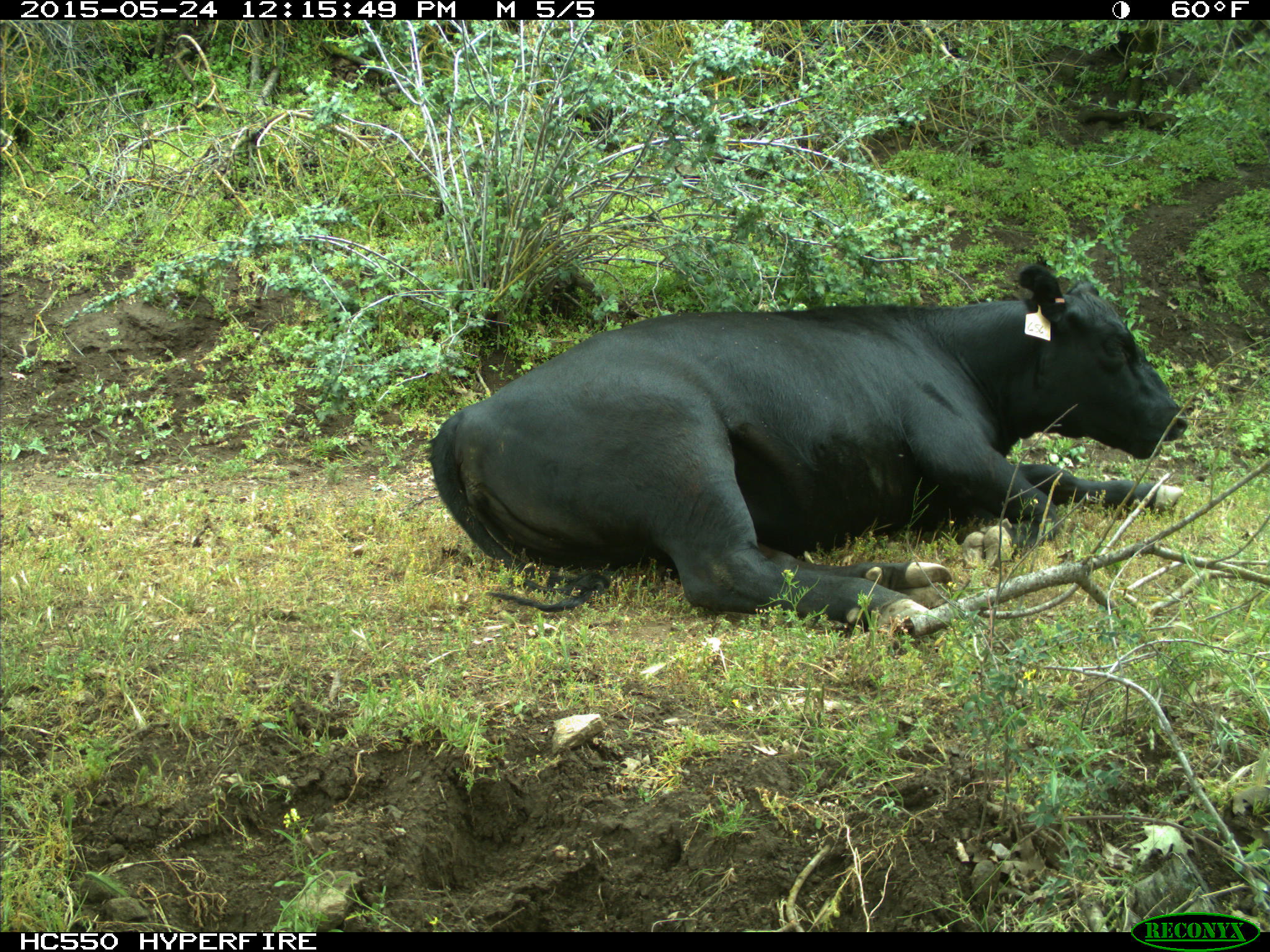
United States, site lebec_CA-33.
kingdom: Animalia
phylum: Chordata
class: Mammalia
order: Artiodactyla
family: Bovidae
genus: Bos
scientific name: Bos taurus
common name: domestic cow